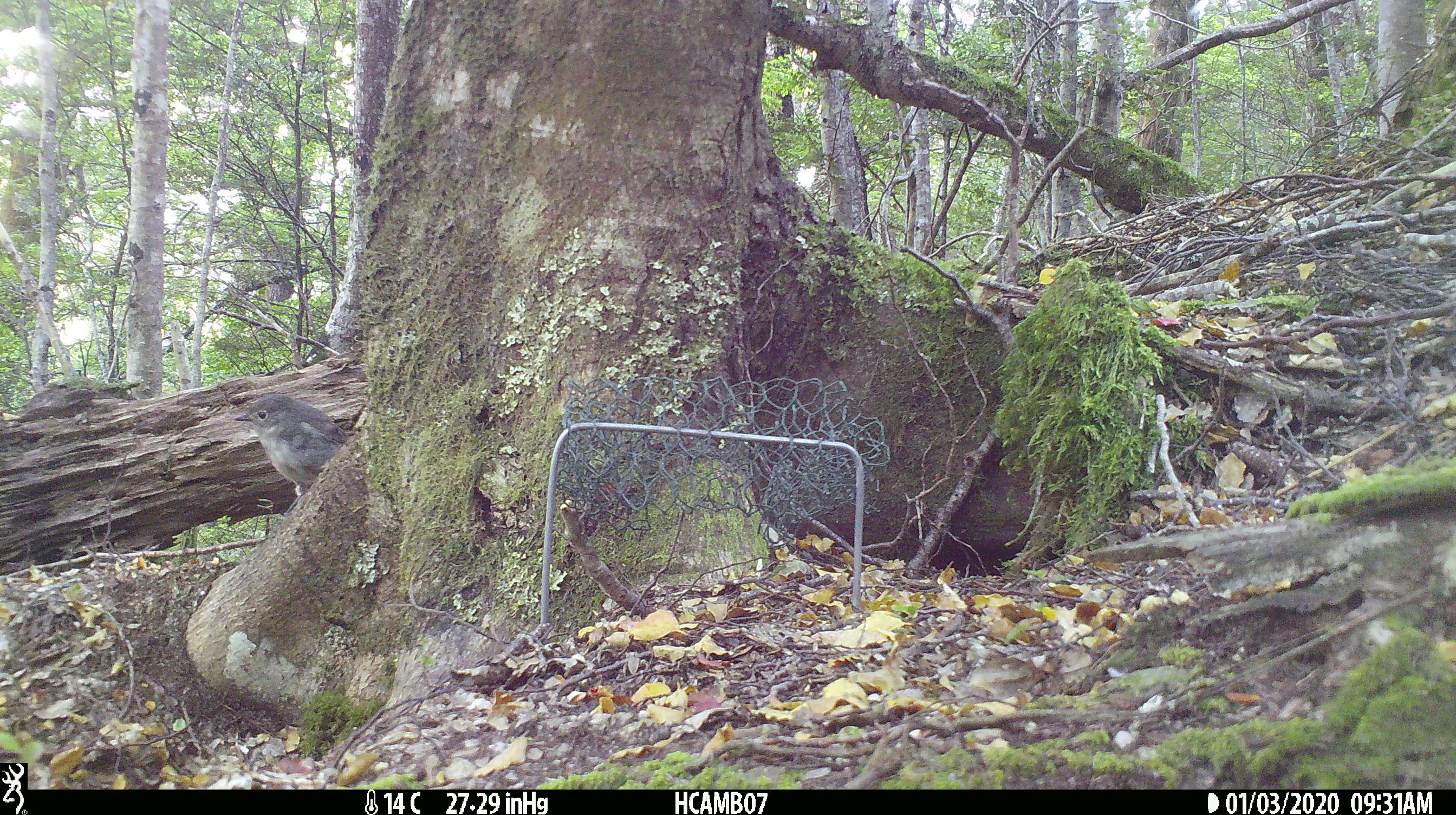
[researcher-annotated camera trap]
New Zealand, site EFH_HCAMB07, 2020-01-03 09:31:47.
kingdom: Animalia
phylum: Chordata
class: Aves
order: Passeriformes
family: Petroicidae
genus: Petroica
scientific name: Petroica australis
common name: new zealand robin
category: robin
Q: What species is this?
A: Robin (new zealand robin) (Petroica australis).